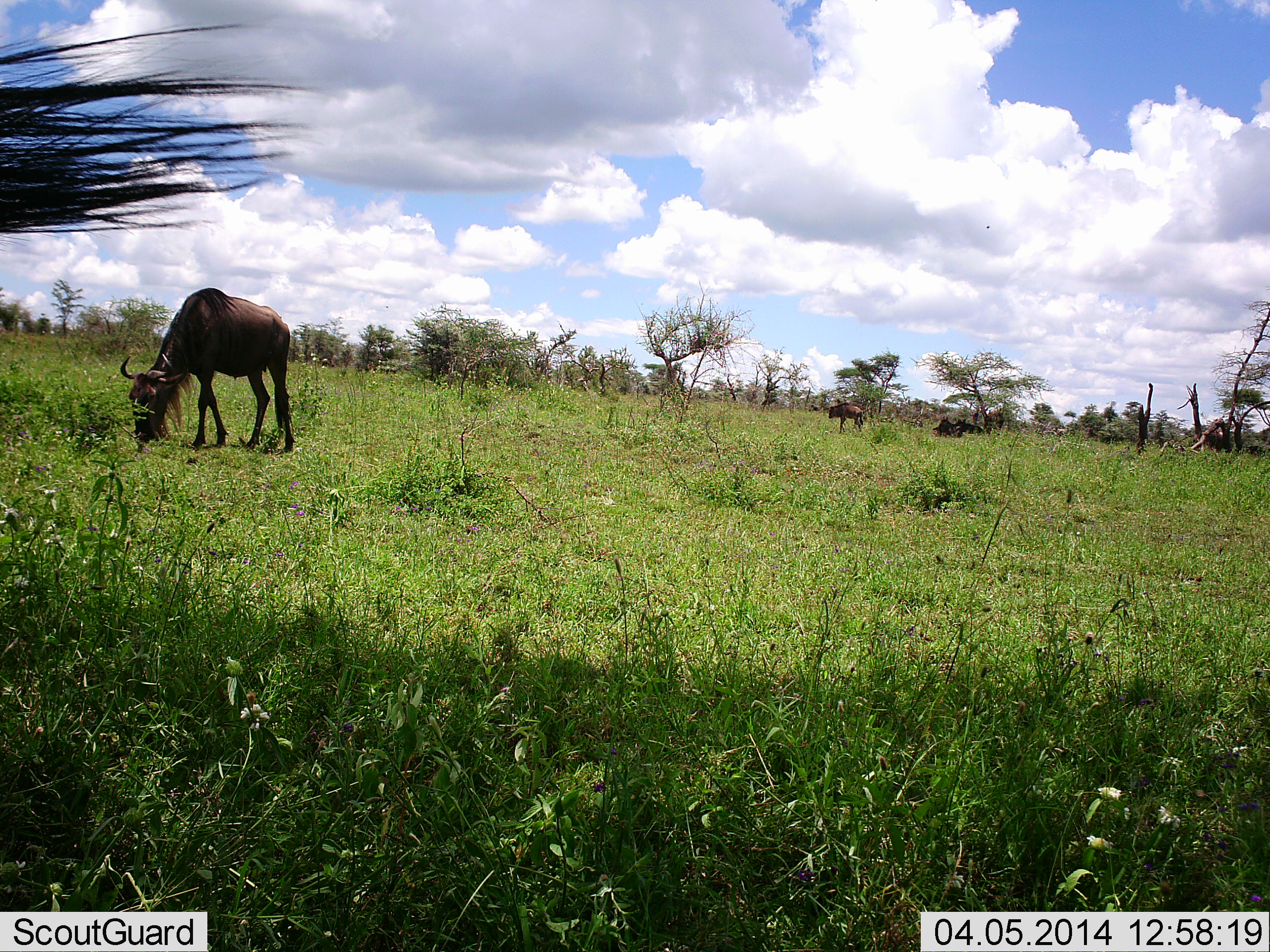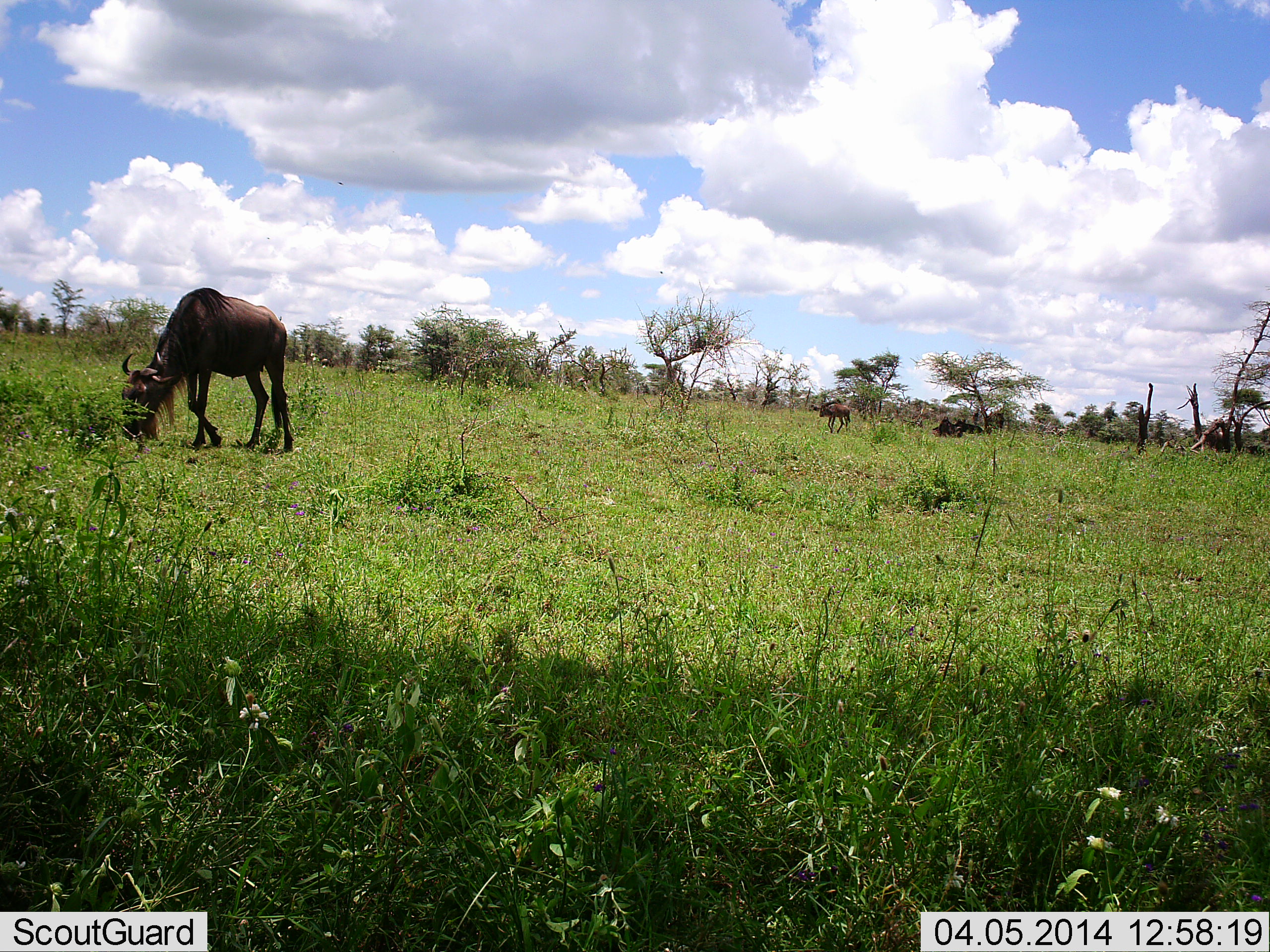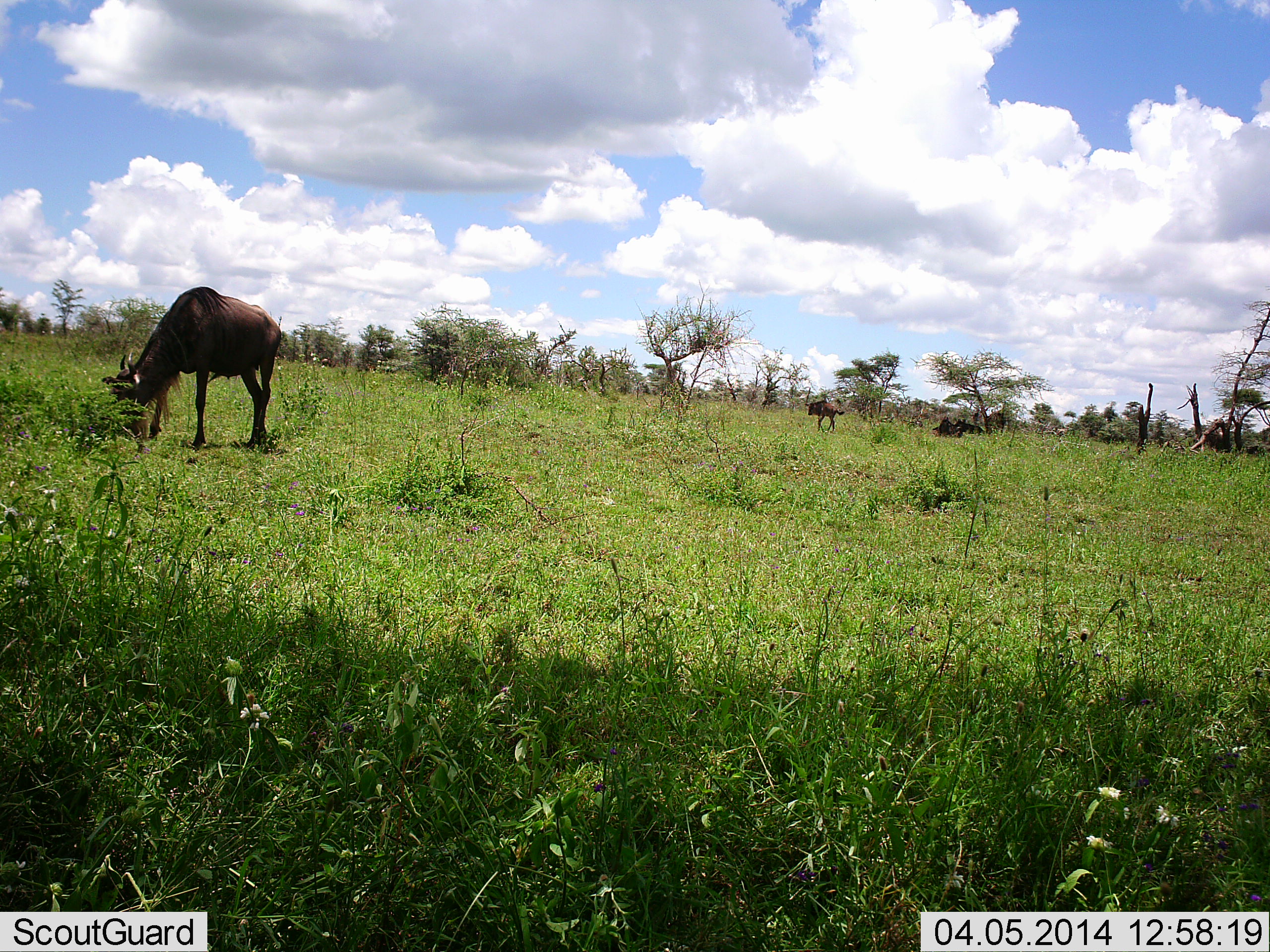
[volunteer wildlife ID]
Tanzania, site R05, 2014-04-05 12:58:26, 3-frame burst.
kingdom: Animalia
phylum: Chordata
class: Mammalia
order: Artiodactyla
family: Bovidae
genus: Connochaetes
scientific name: Connochaetes taurinus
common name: blue wildebeest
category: wildebeest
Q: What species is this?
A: Wildebeest (blue wildebeest) (Connochaetes taurinus).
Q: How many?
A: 3.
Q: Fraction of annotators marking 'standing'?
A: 40%.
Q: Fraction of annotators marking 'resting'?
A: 10%.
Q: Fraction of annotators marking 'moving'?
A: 0%.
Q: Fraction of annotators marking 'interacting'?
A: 0%.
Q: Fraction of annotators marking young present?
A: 0%.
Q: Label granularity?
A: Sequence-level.